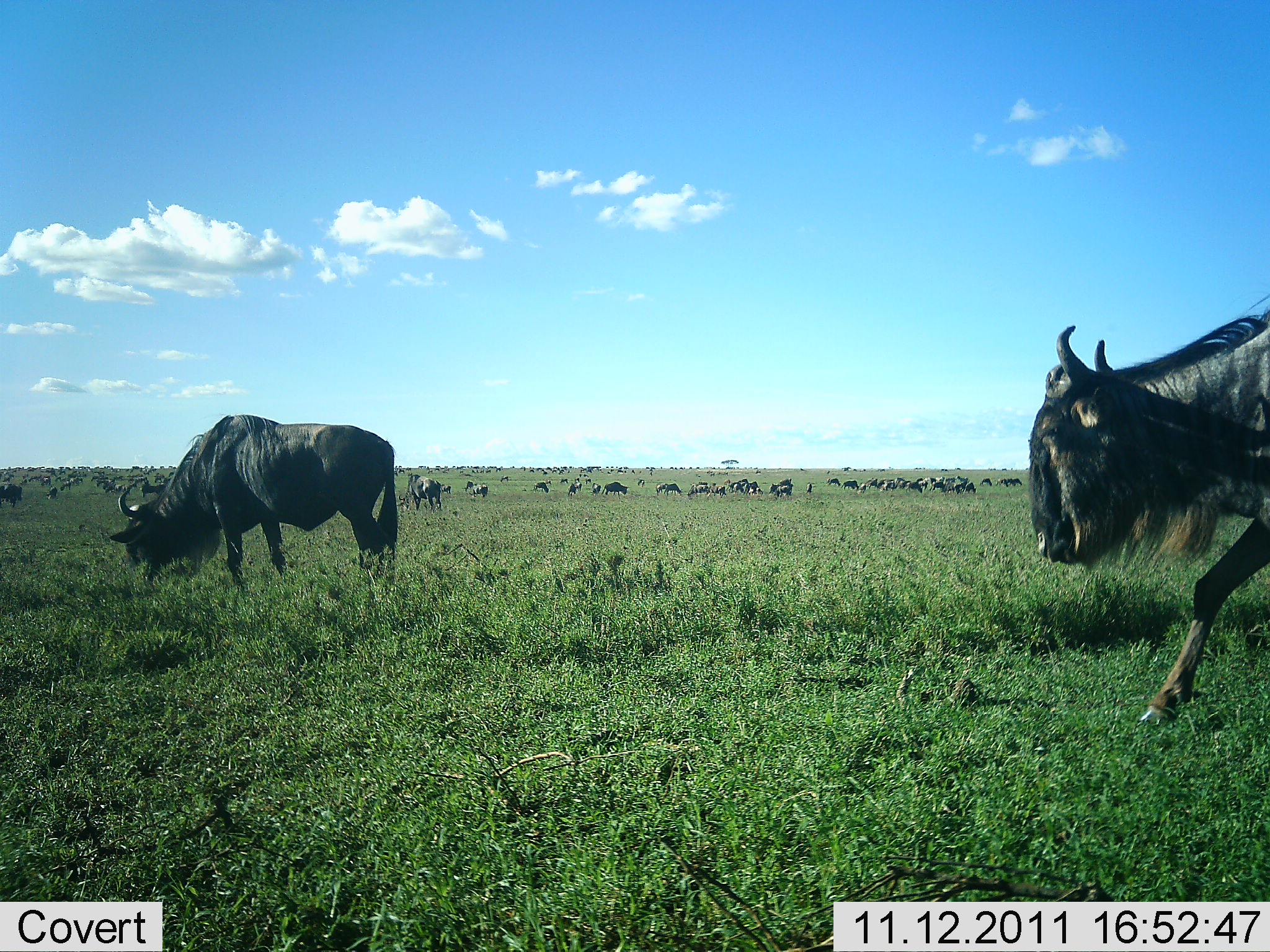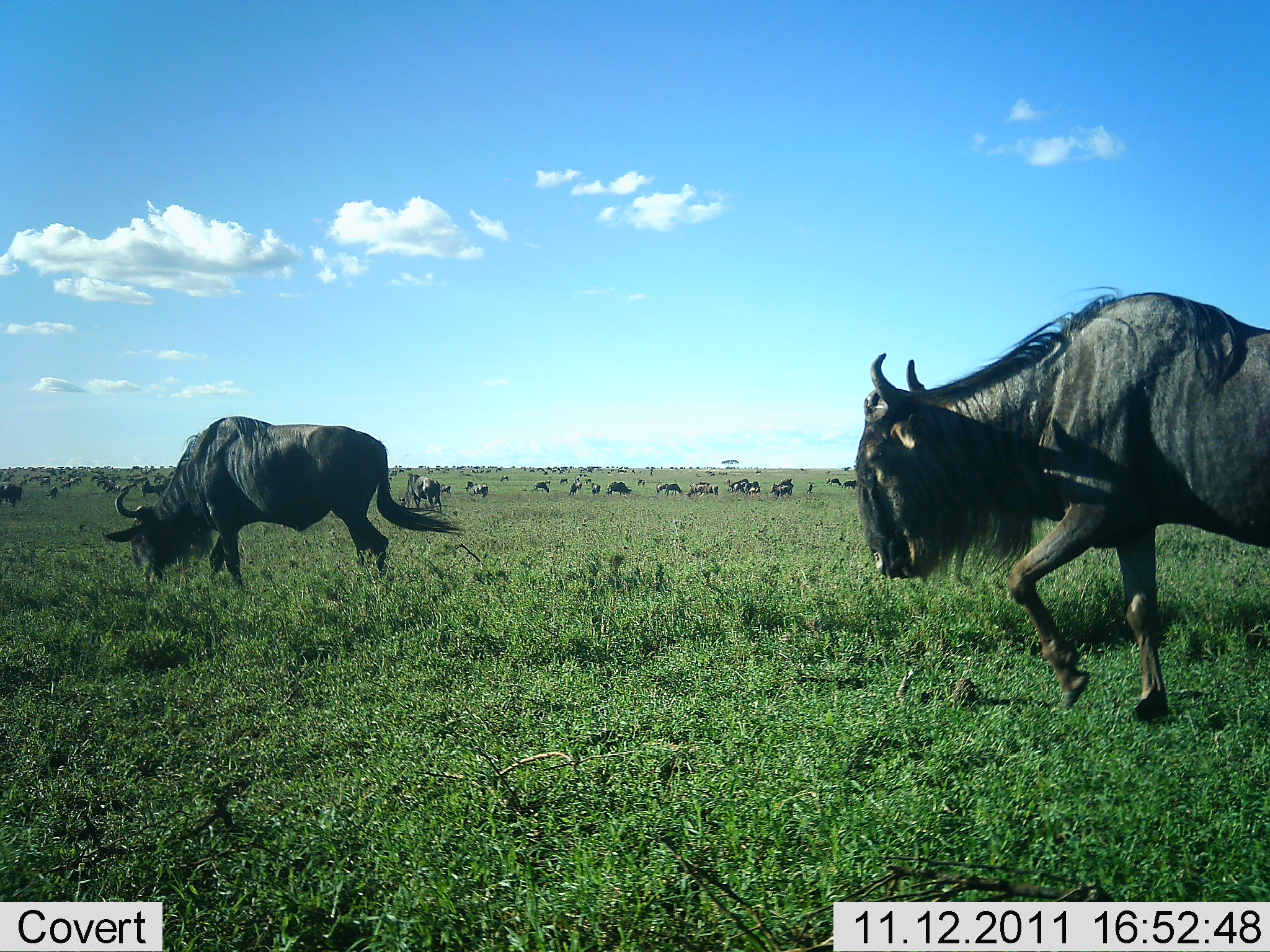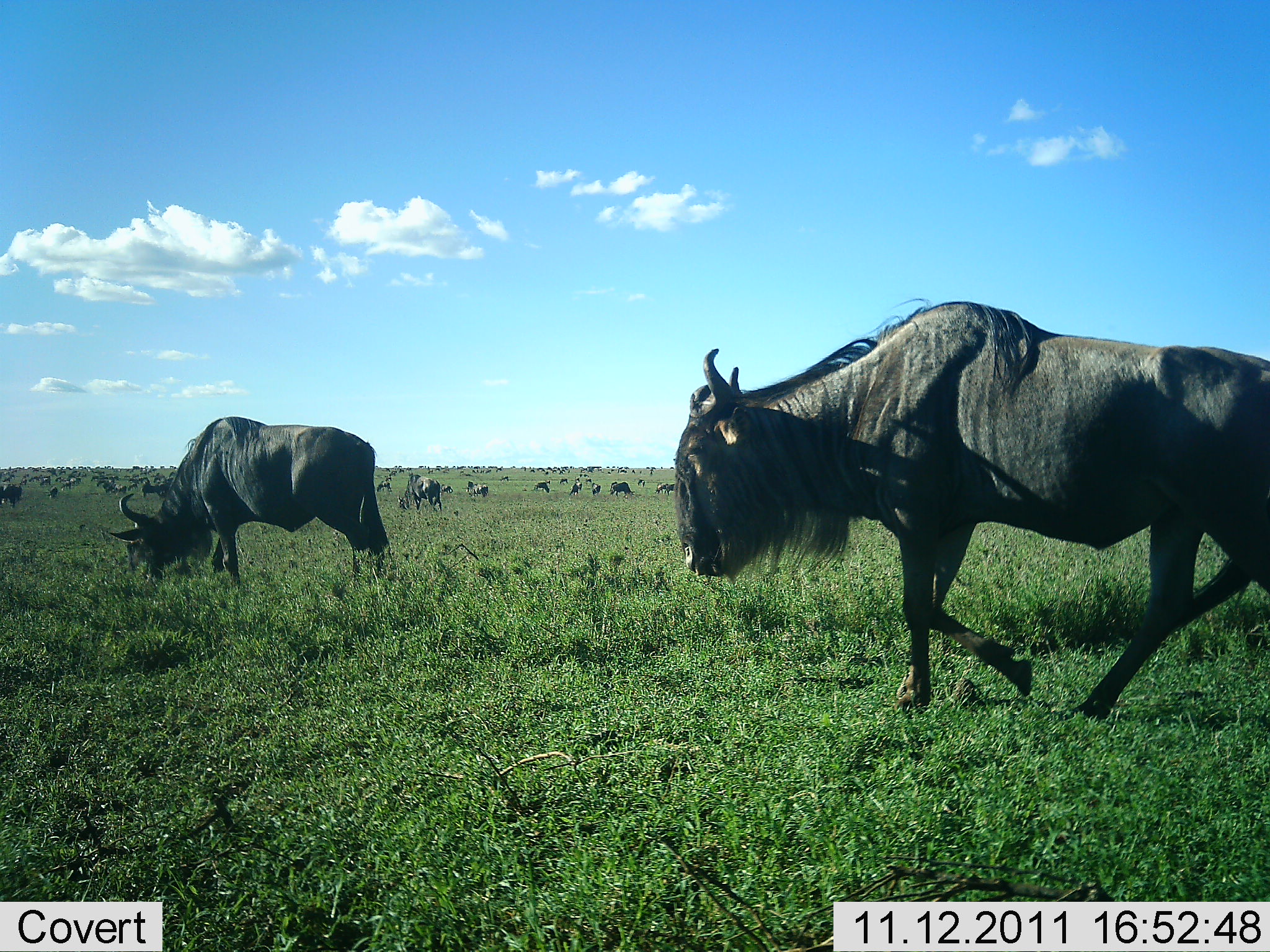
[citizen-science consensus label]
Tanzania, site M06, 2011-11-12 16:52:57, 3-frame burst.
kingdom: Animalia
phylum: Chordata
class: Mammalia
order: Artiodactyla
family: Bovidae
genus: Connochaetes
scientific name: Connochaetes taurinus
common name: blue wildebeest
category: wildebeest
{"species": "wildebeest (blue wildebeest) (Connochaetes taurinus)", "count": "51+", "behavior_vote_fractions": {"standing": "29%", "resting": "7%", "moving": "86%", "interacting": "0%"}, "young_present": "0%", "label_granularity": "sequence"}